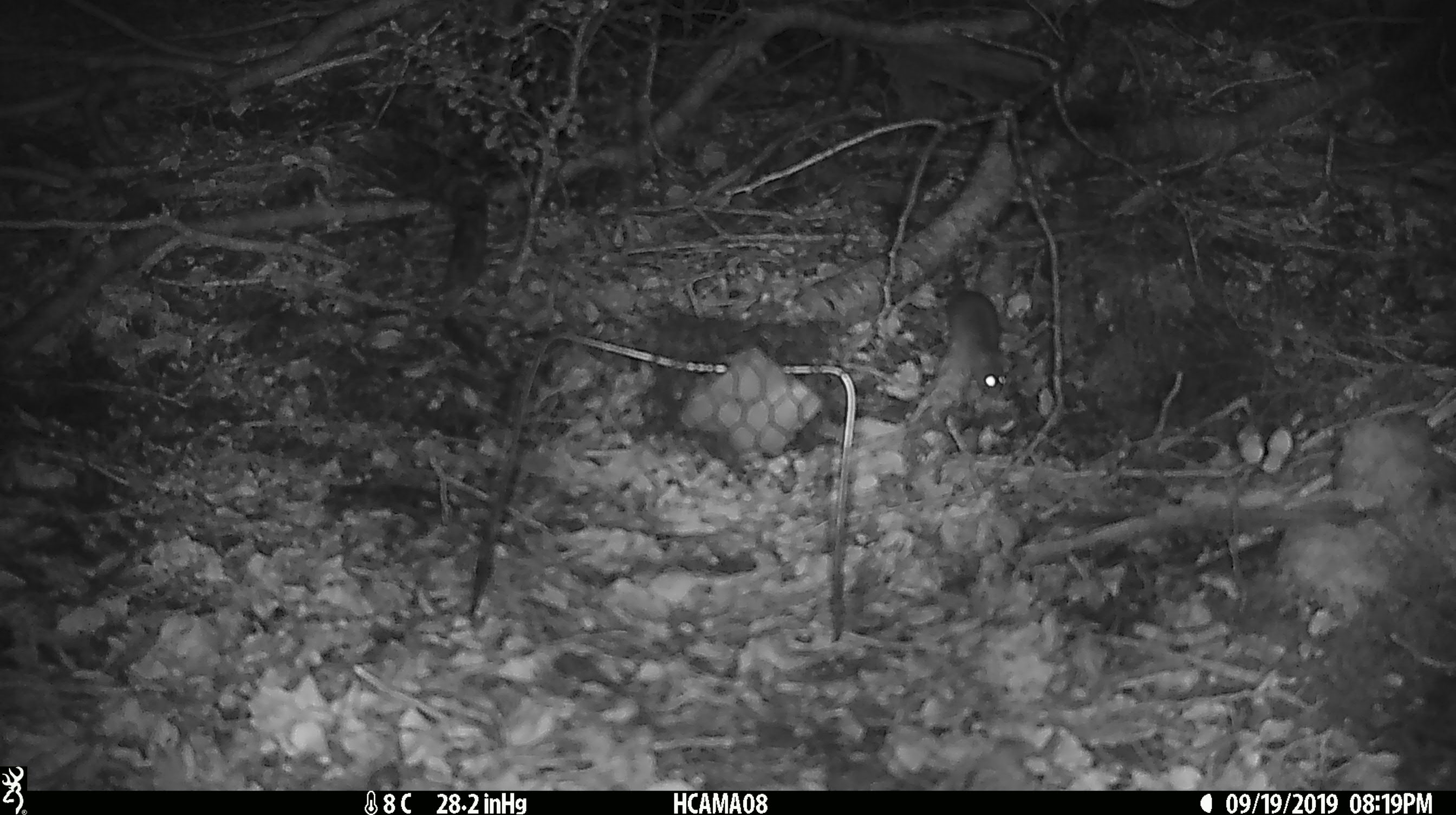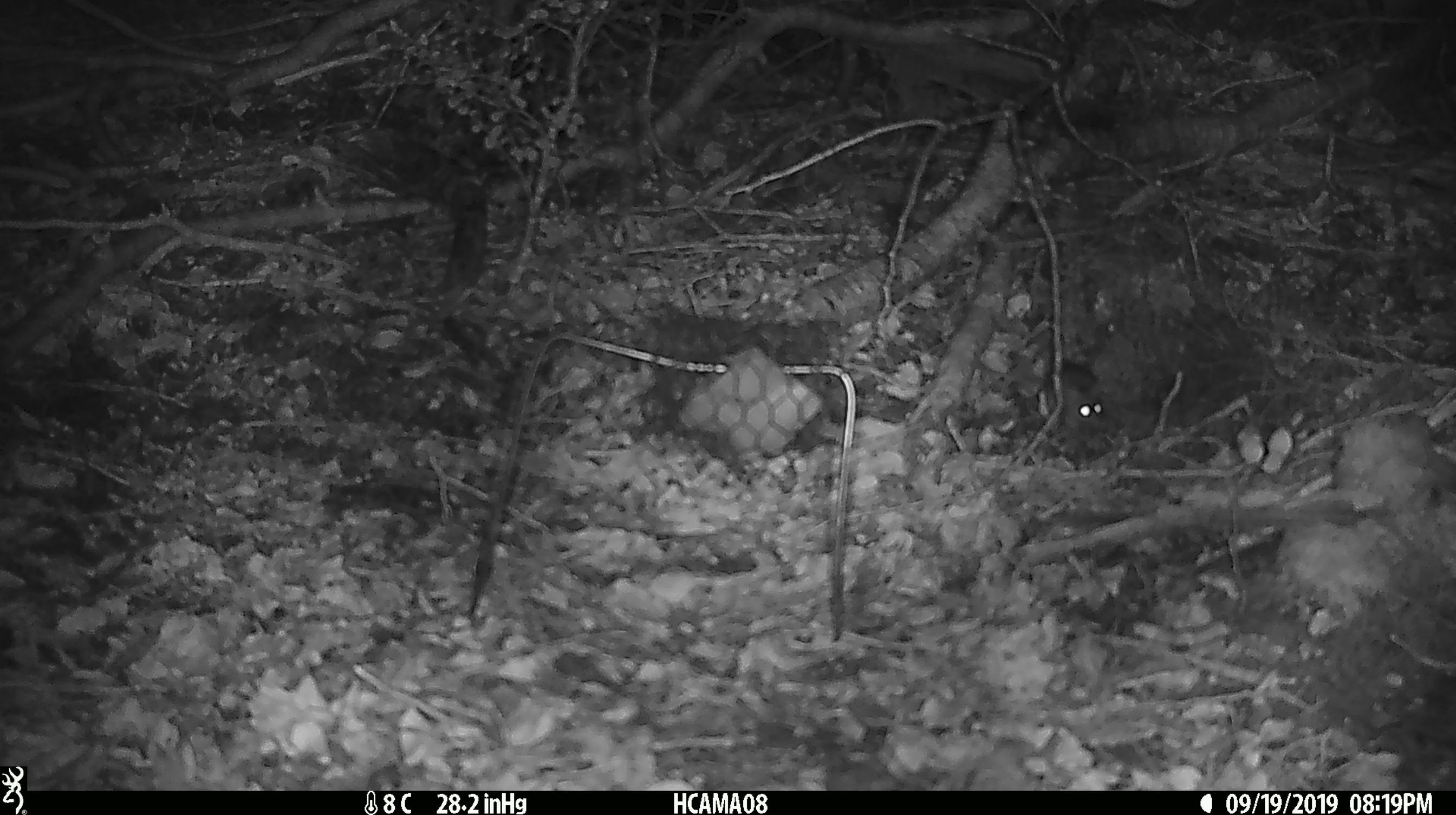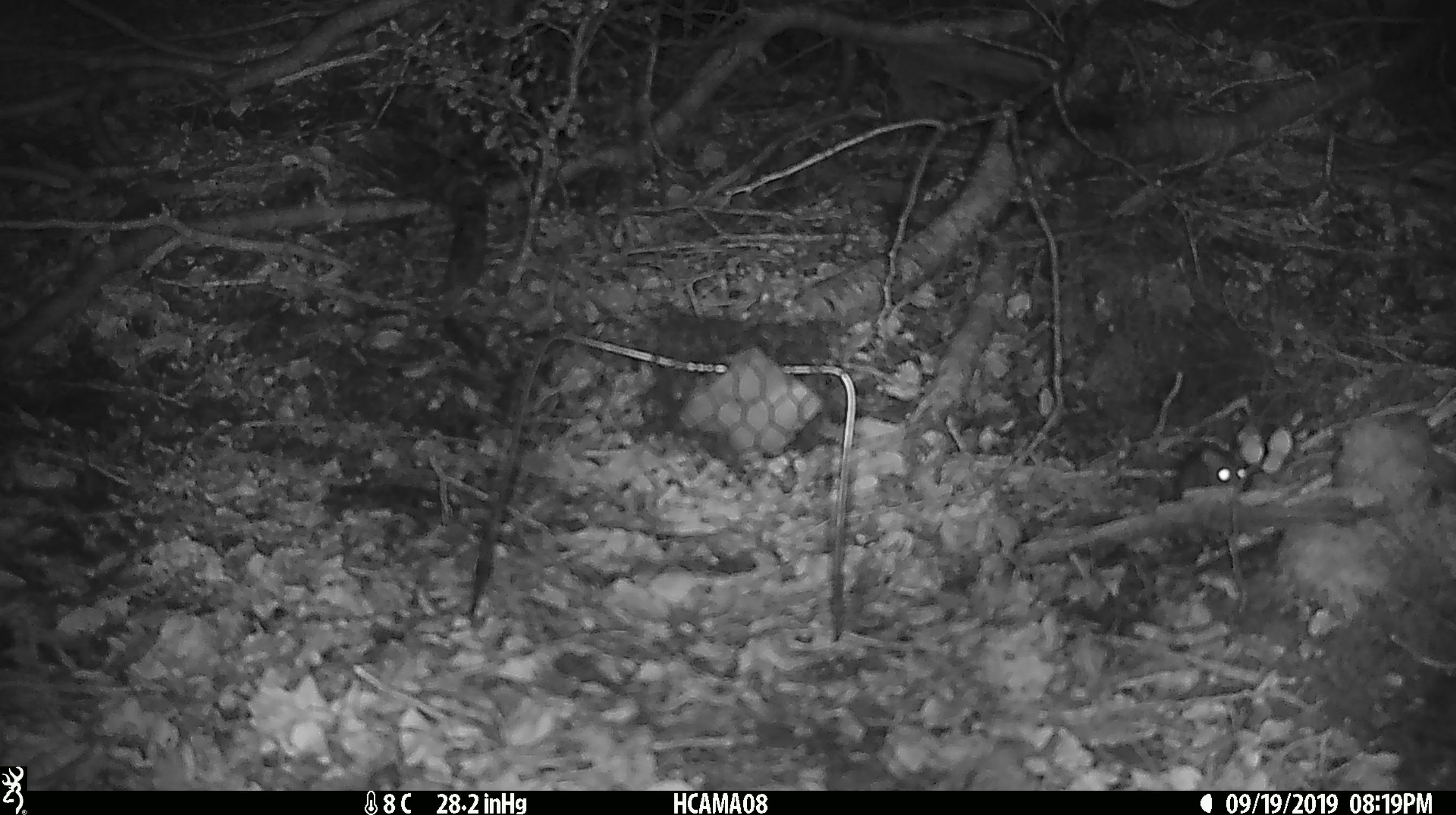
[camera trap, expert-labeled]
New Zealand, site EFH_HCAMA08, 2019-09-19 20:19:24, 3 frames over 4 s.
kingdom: Animalia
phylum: Chordata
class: Mammalia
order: Rodentia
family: Muridae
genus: Mus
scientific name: Mus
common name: mouse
Mouse (Mus).